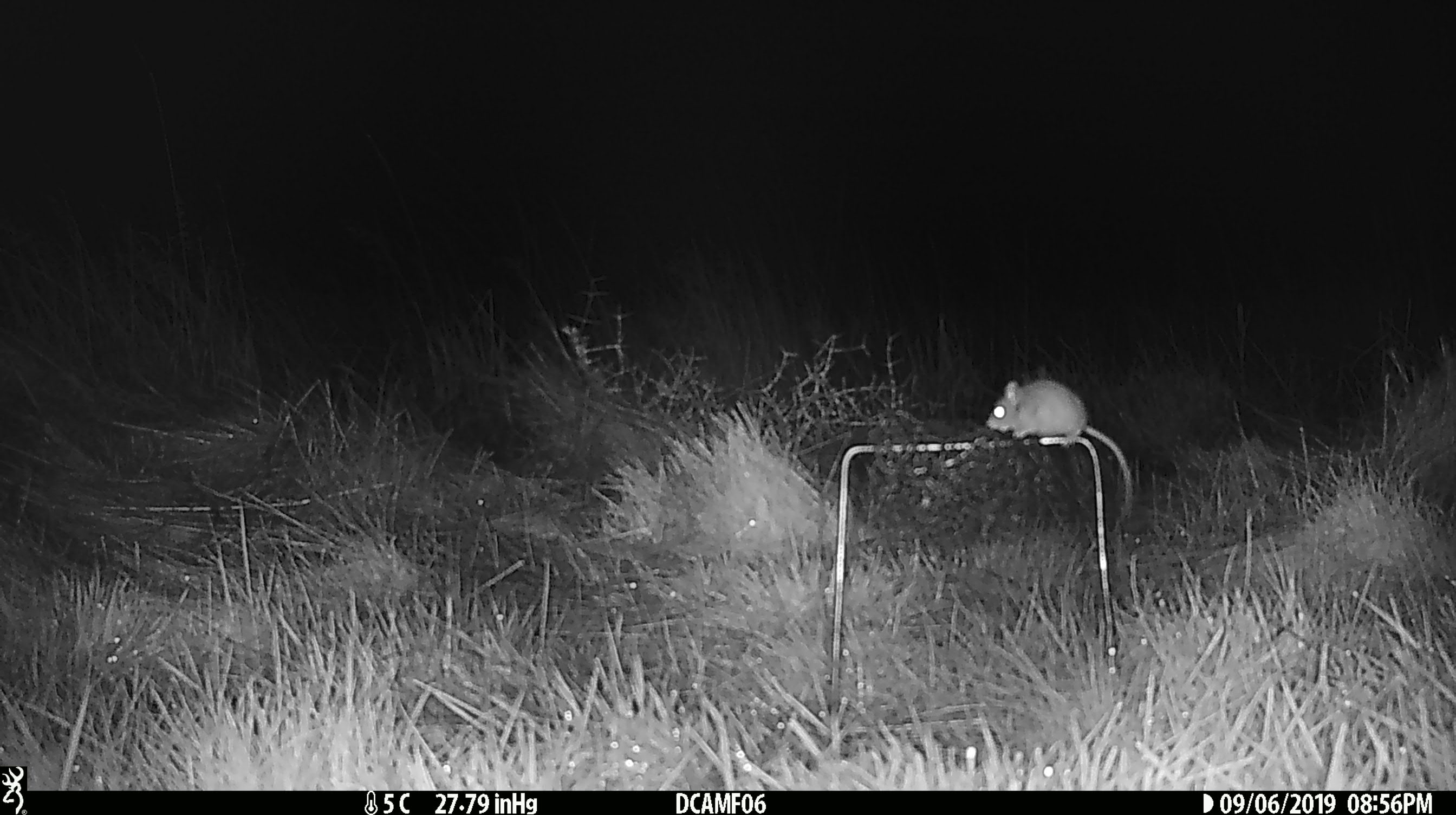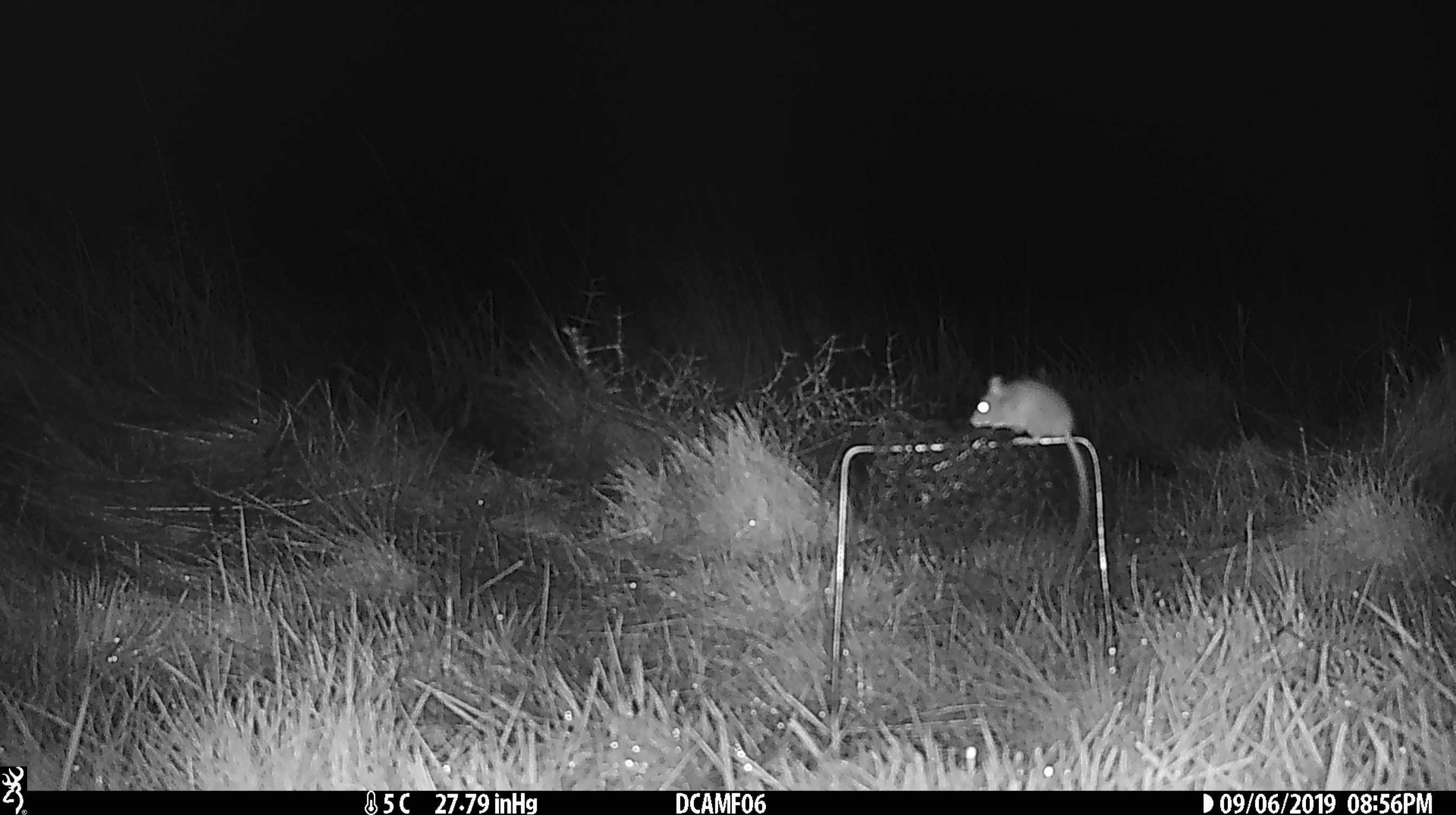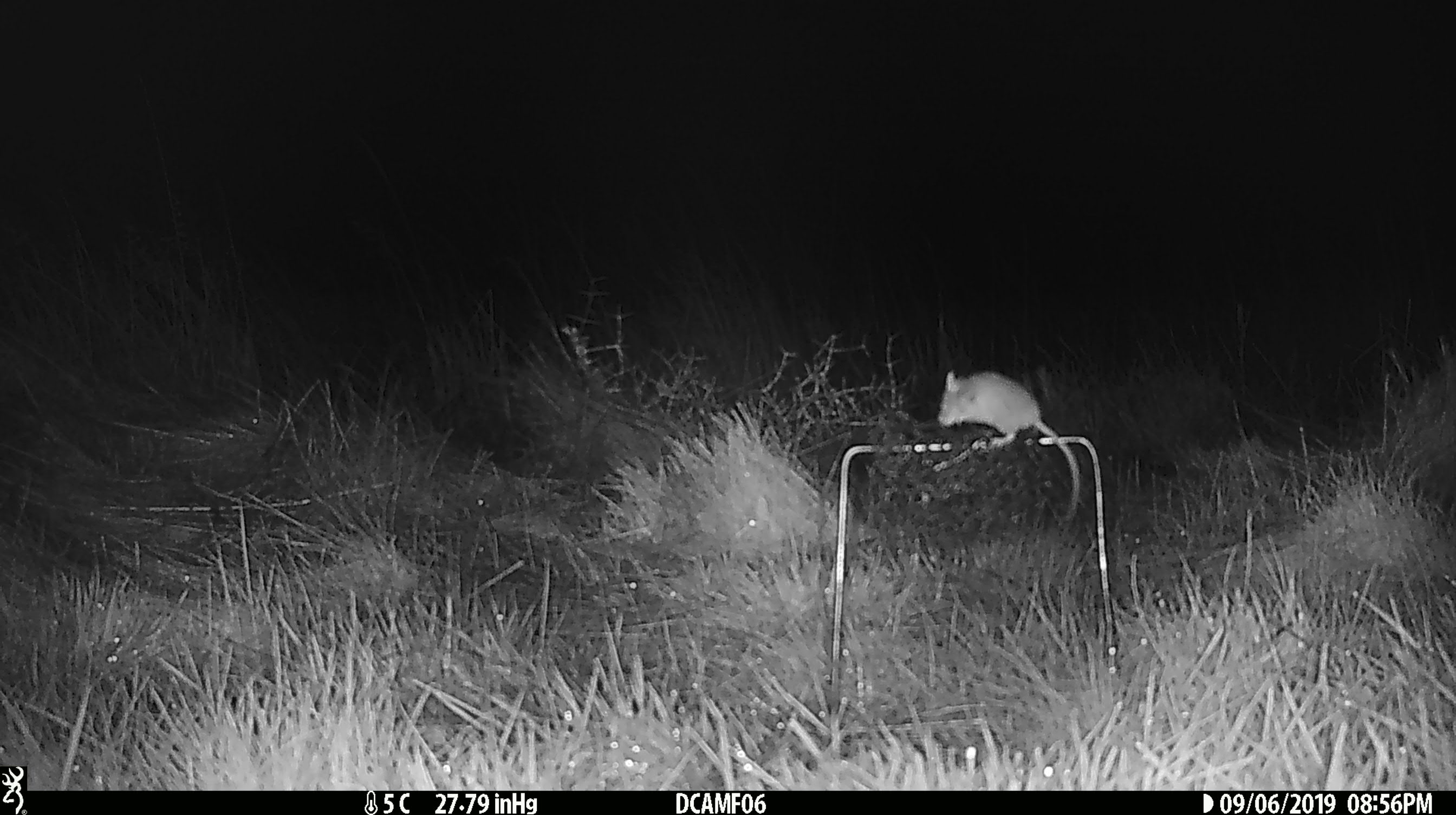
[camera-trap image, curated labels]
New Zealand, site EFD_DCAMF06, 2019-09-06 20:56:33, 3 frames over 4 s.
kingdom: Animalia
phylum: Chordata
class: Mammalia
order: Rodentia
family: Muridae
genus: Mus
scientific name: Mus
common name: mouse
Mouse (Mus).